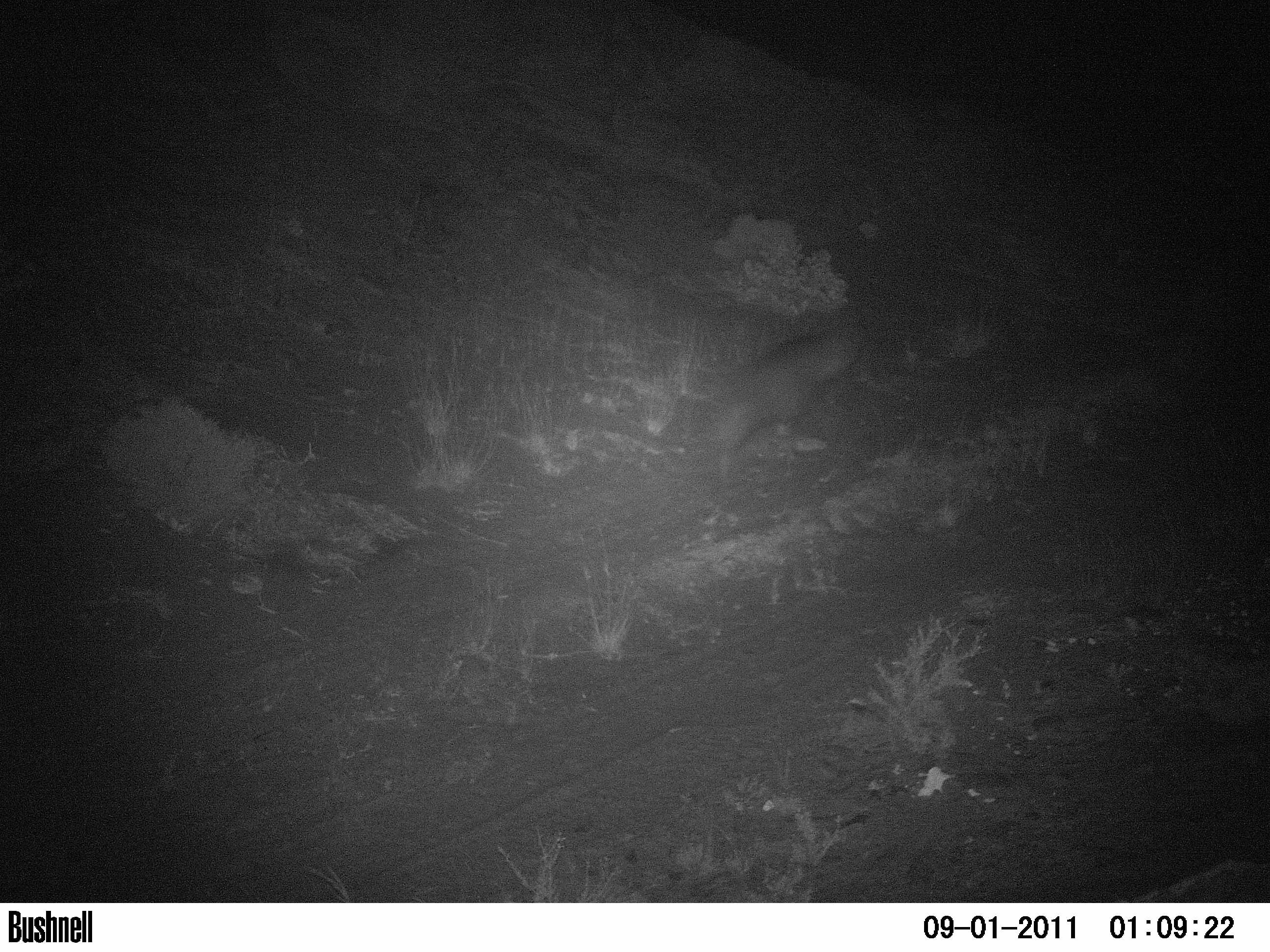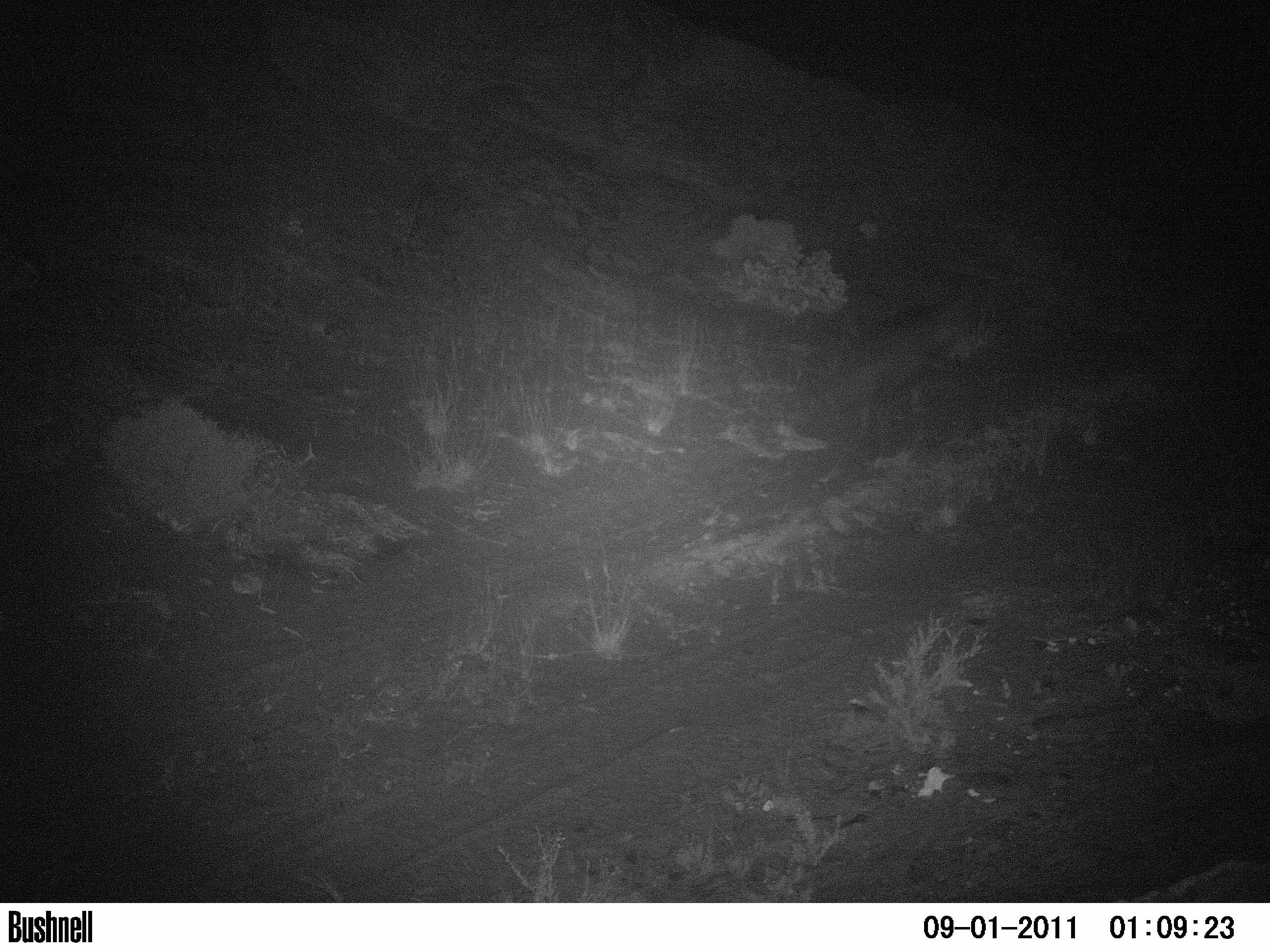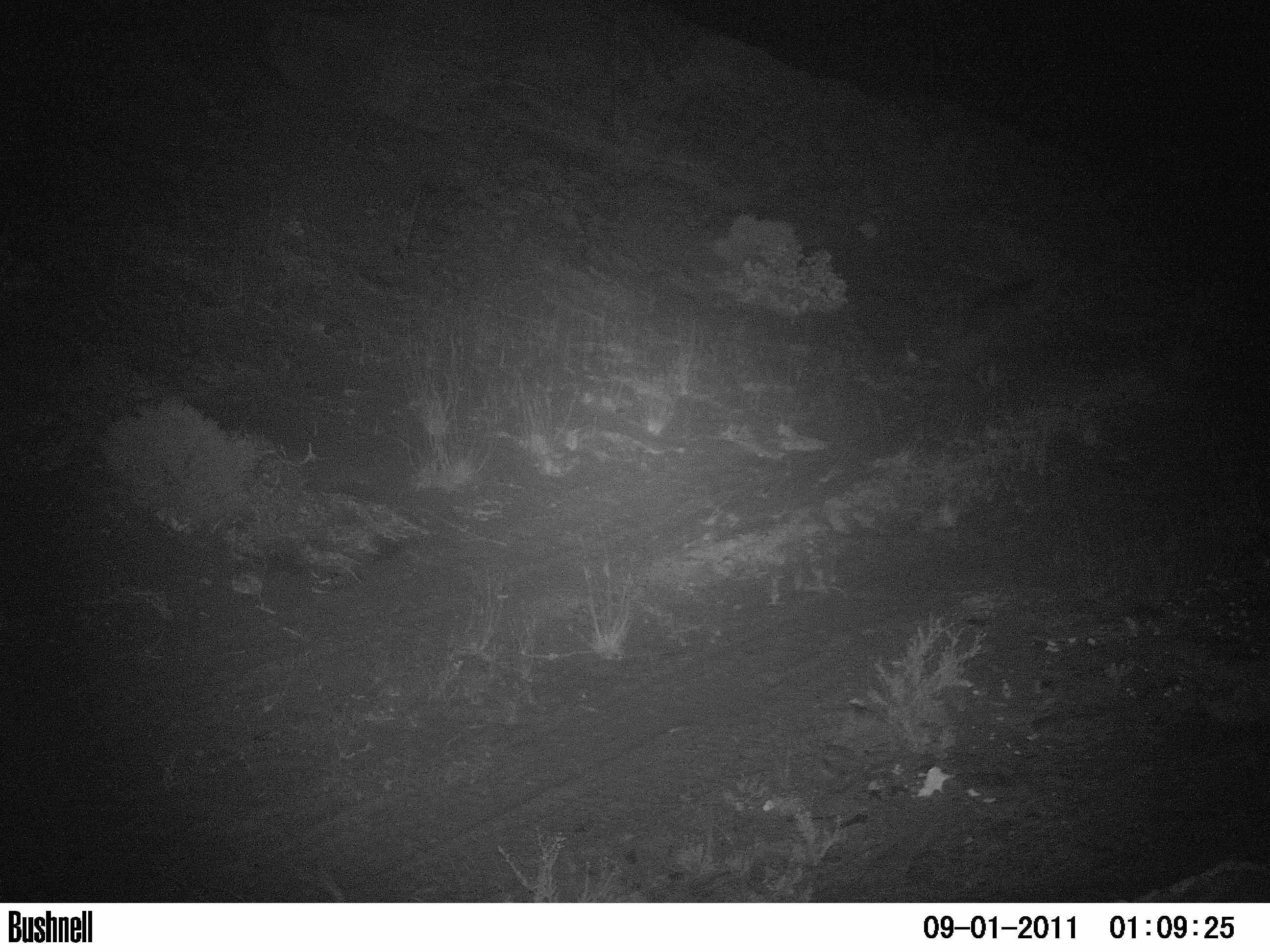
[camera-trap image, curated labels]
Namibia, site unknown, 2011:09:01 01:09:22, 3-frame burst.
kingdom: Animalia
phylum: Chordata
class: Mammalia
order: Carnivora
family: Hyaenidae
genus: Parahyaena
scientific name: Parahyaena brunnea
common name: brown hyena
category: hyaena brunnea